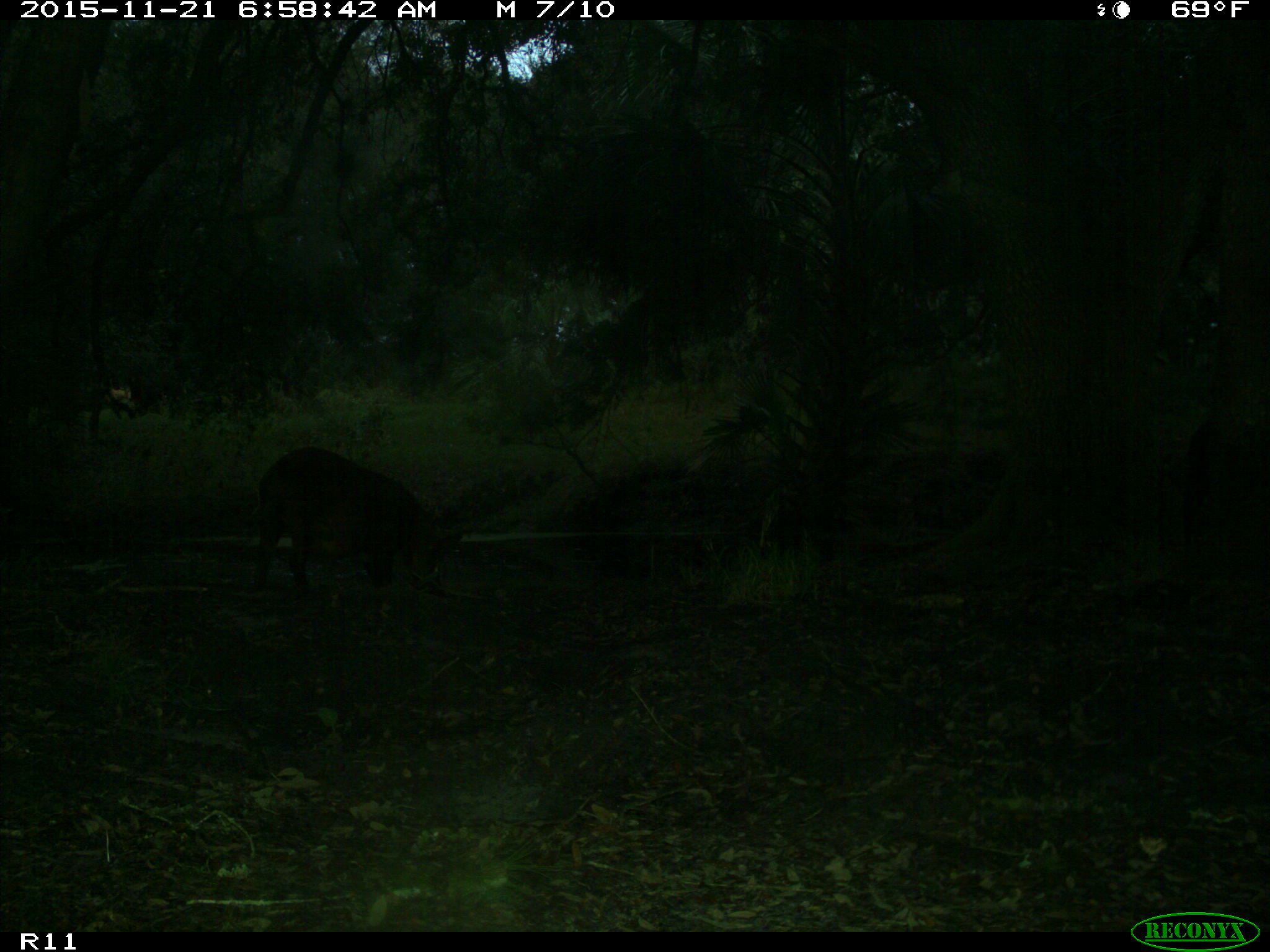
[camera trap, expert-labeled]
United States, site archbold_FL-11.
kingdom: Animalia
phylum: Chordata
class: Mammalia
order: Artiodactyla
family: Suidae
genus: Sus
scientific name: Sus scrofa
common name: wild boar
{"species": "Sus scrofa (wild boar)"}